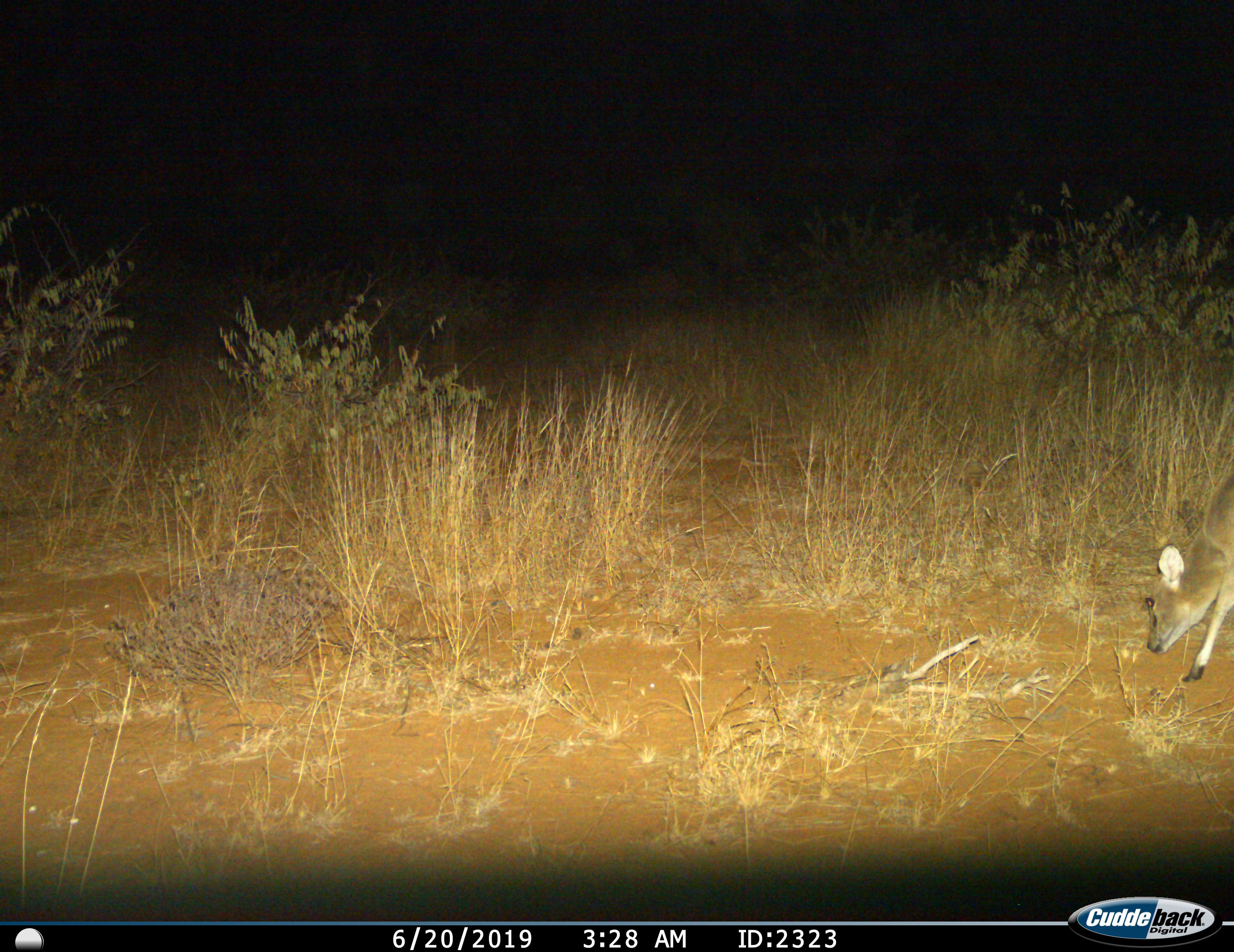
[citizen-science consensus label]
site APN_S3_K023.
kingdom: Animalia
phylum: Chordata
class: Mammalia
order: Artiodactyla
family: Bovidae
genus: Sylvicapra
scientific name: Sylvicapra grimmia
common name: common duiker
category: duikercommongrey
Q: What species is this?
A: Duikercommongrey (common duiker) (Sylvicapra grimmia).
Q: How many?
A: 1.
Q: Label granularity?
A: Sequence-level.